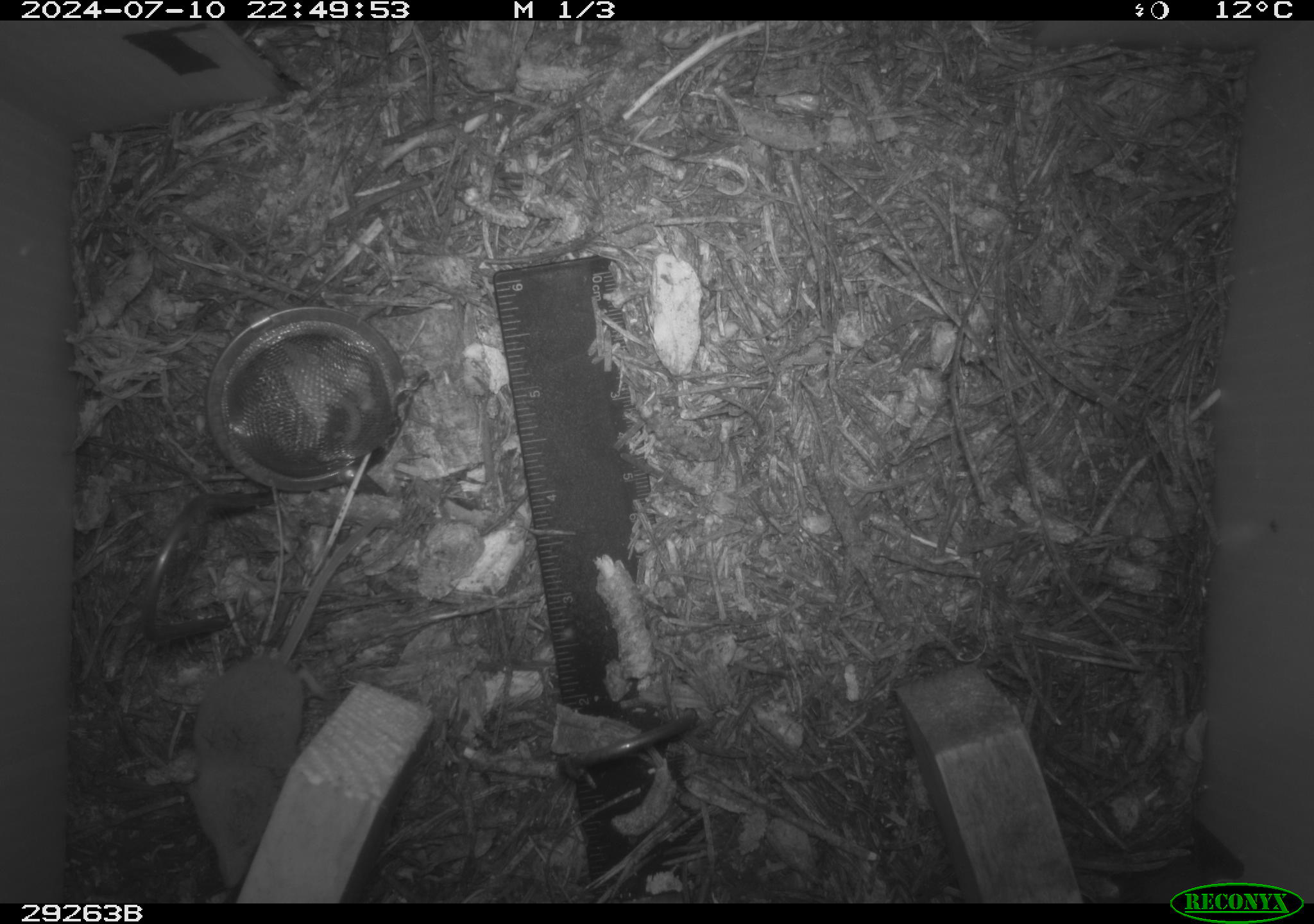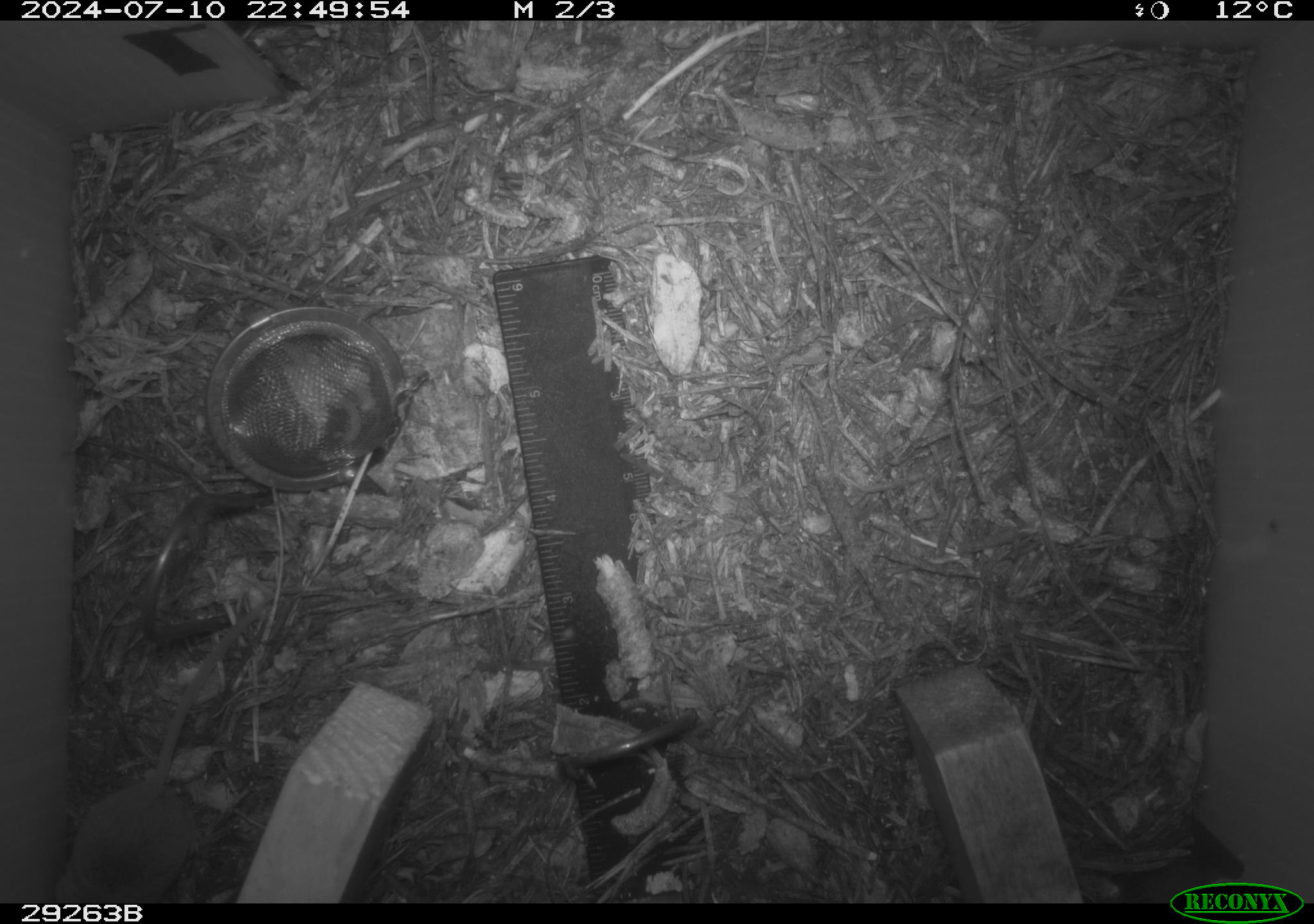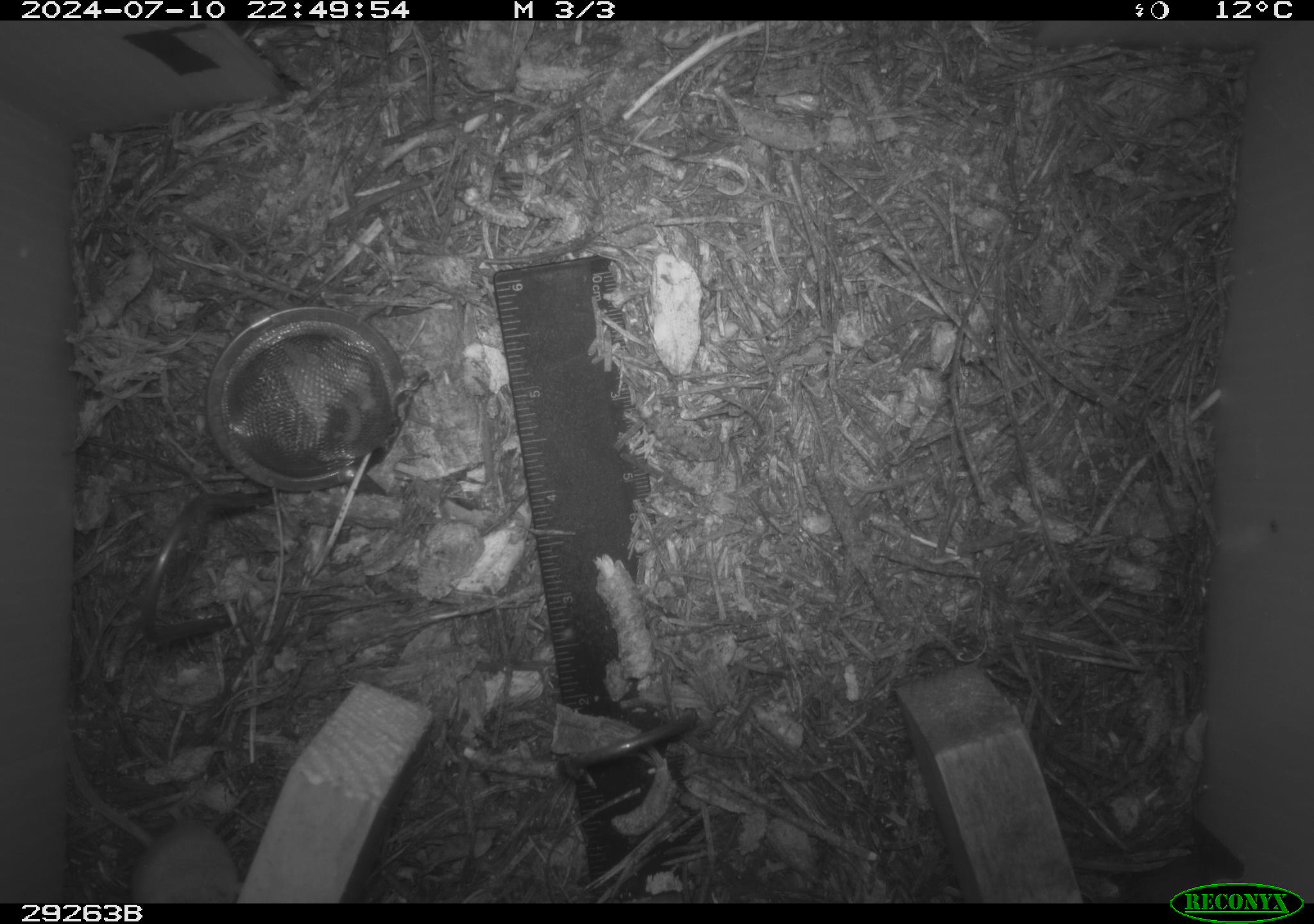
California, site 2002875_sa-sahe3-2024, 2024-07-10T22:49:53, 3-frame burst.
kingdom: Animalia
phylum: Chordata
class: Mammalia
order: Eulipotyphla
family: Soricidae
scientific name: Soricidae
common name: shrews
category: soricidae family